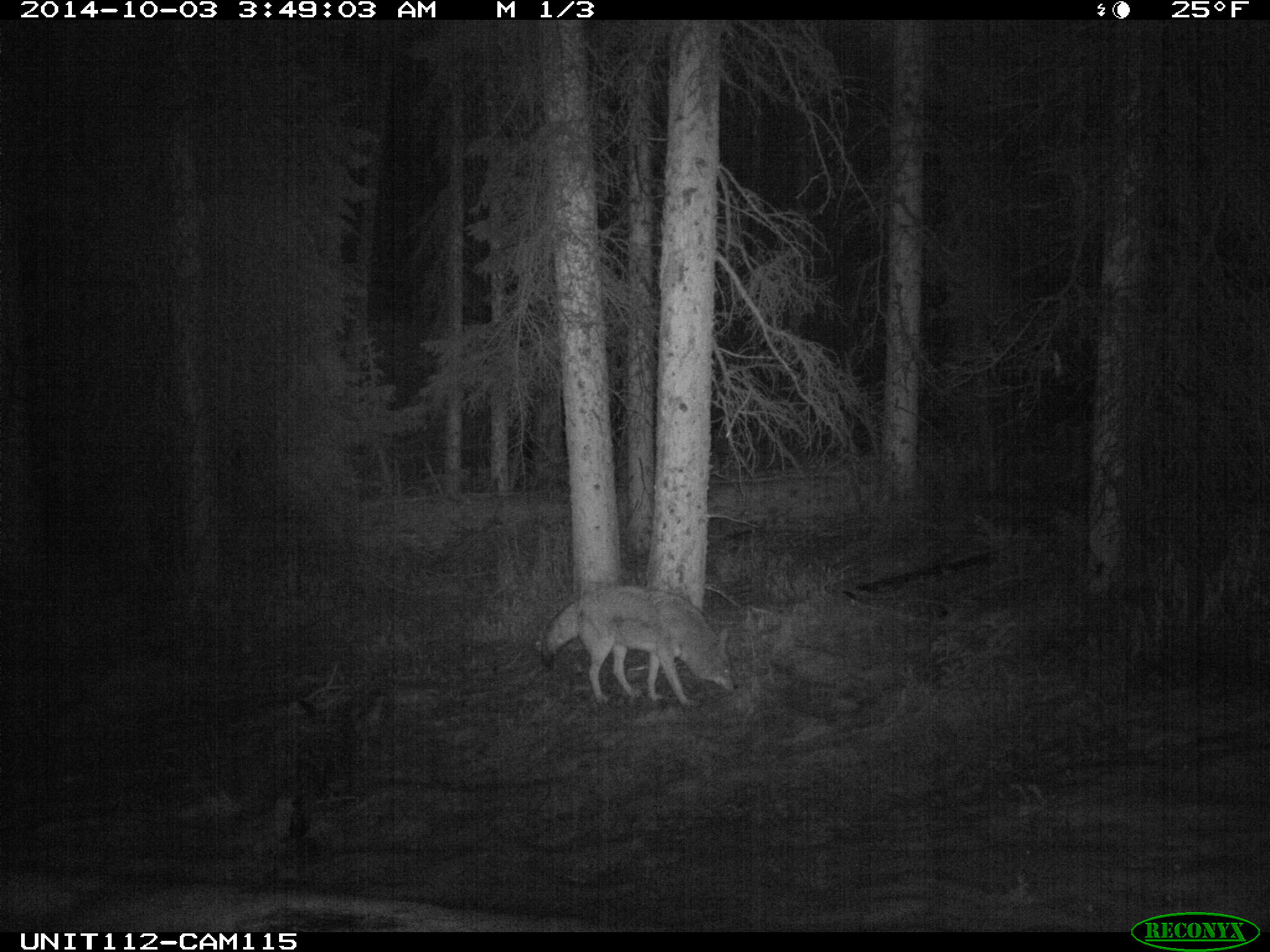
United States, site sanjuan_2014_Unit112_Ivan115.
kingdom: Animalia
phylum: Chordata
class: Mammalia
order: Carnivora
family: Canidae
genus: Canis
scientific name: Canis latrans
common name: coyote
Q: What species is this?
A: Canis latrans (coyote).